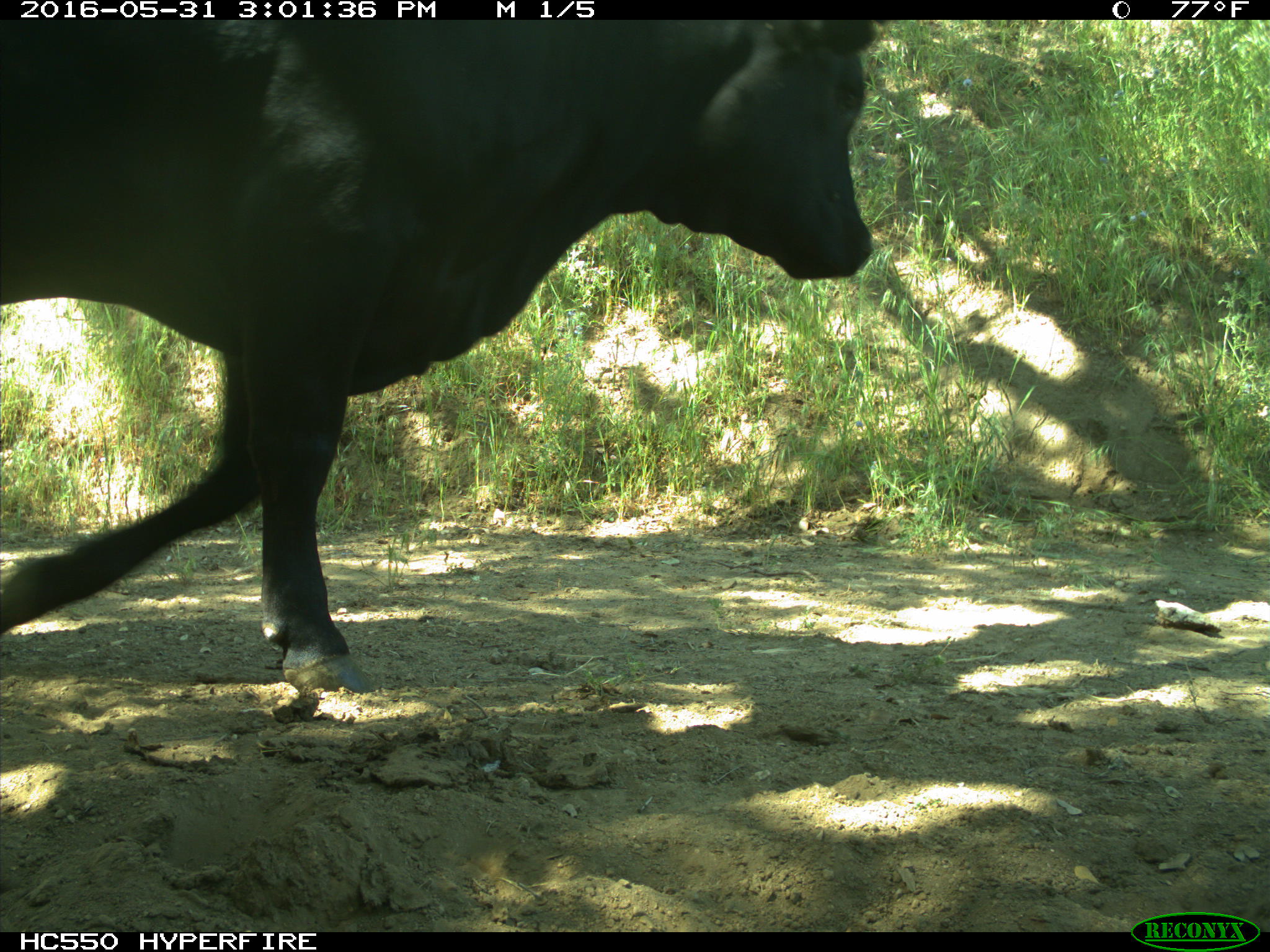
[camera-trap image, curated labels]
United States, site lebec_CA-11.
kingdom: Animalia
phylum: Chordata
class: Mammalia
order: Artiodactyla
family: Bovidae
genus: Bos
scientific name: Bos taurus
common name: domestic cow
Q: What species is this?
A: Bos taurus (domestic cow).